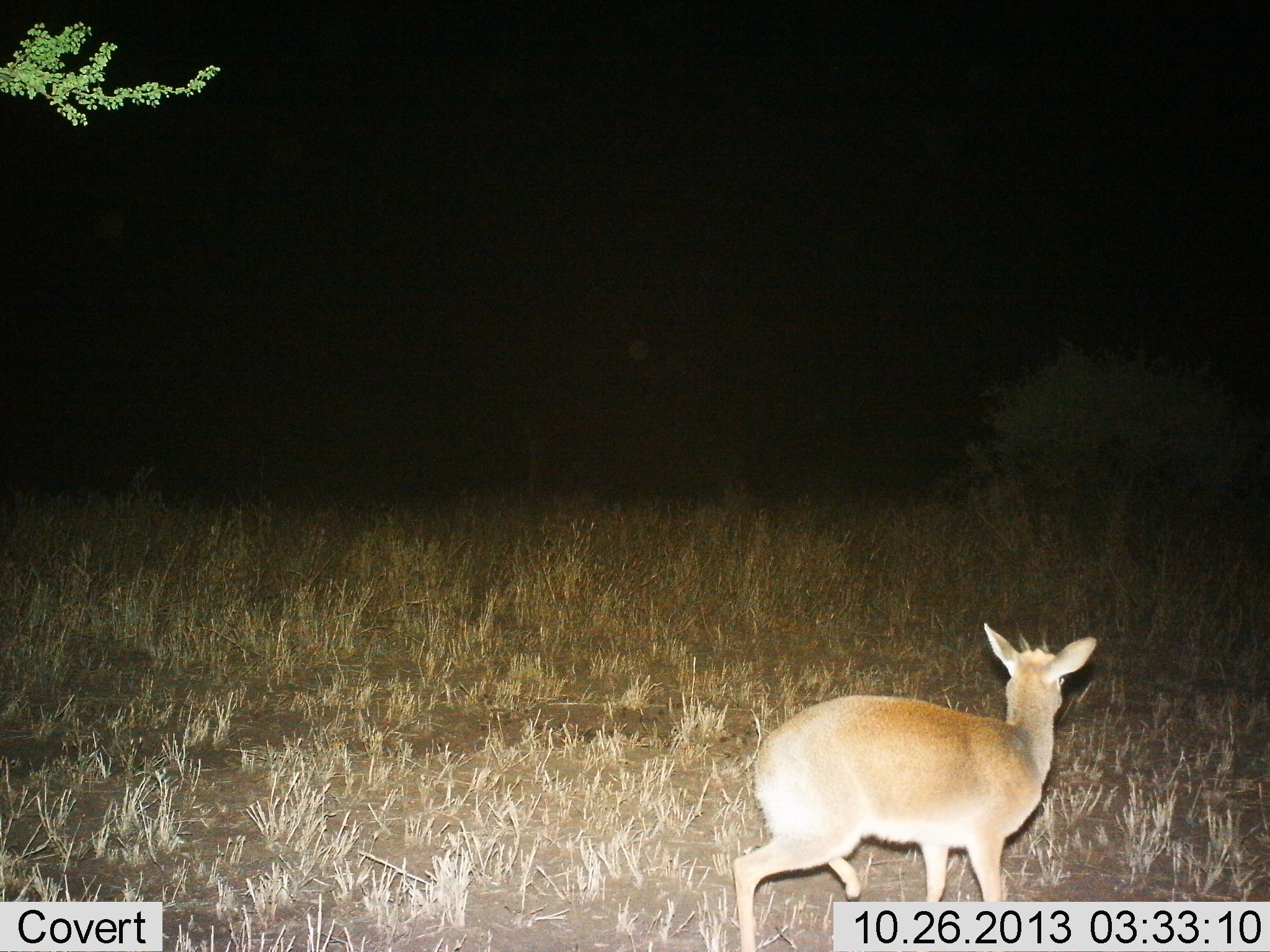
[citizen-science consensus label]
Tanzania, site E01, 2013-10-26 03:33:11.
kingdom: Animalia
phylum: Chordata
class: Mammalia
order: Artiodactyla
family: Bovidae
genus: Madoqua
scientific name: Madoqua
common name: dikdik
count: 1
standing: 70%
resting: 0%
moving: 30%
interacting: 0%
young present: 0%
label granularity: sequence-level